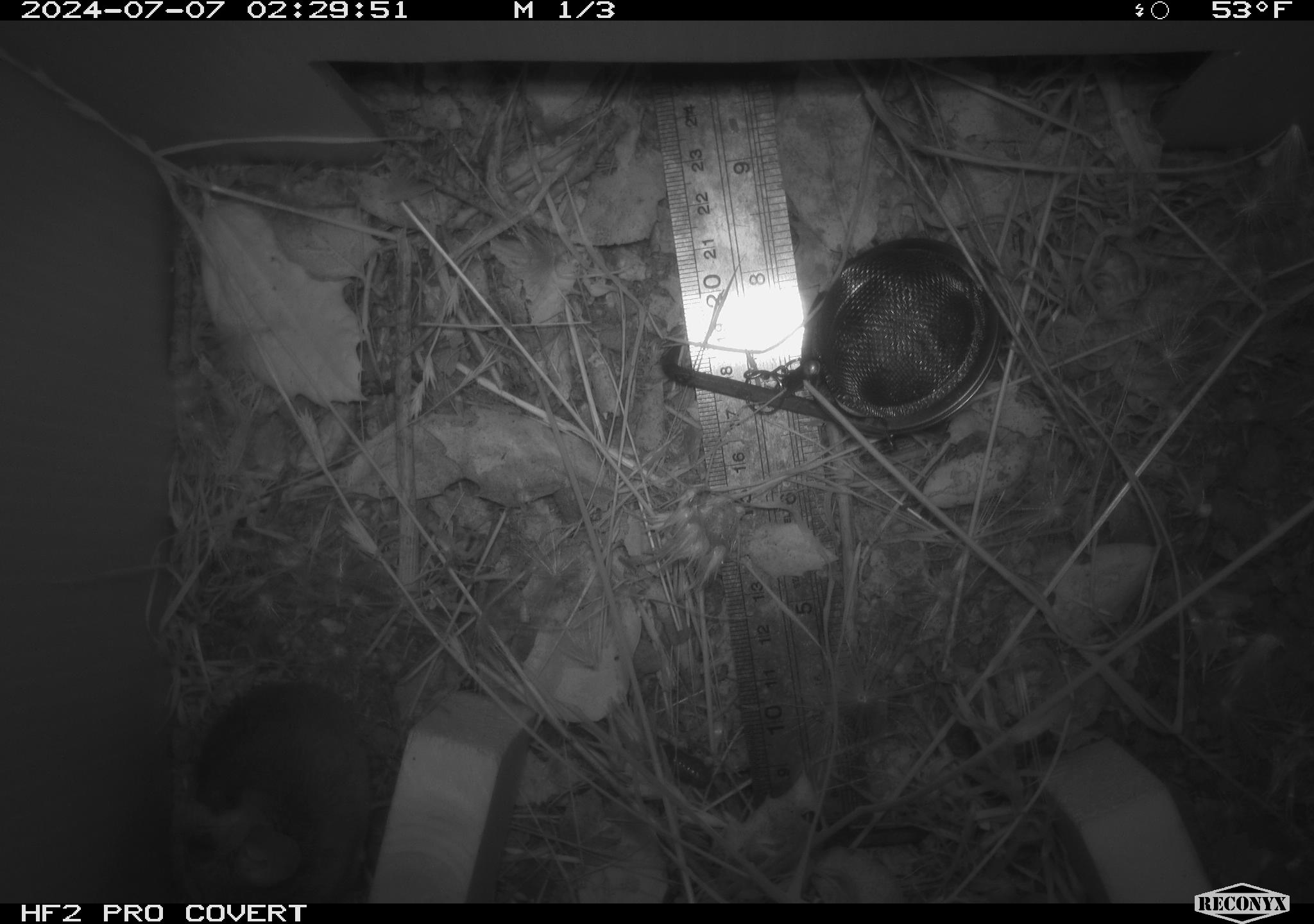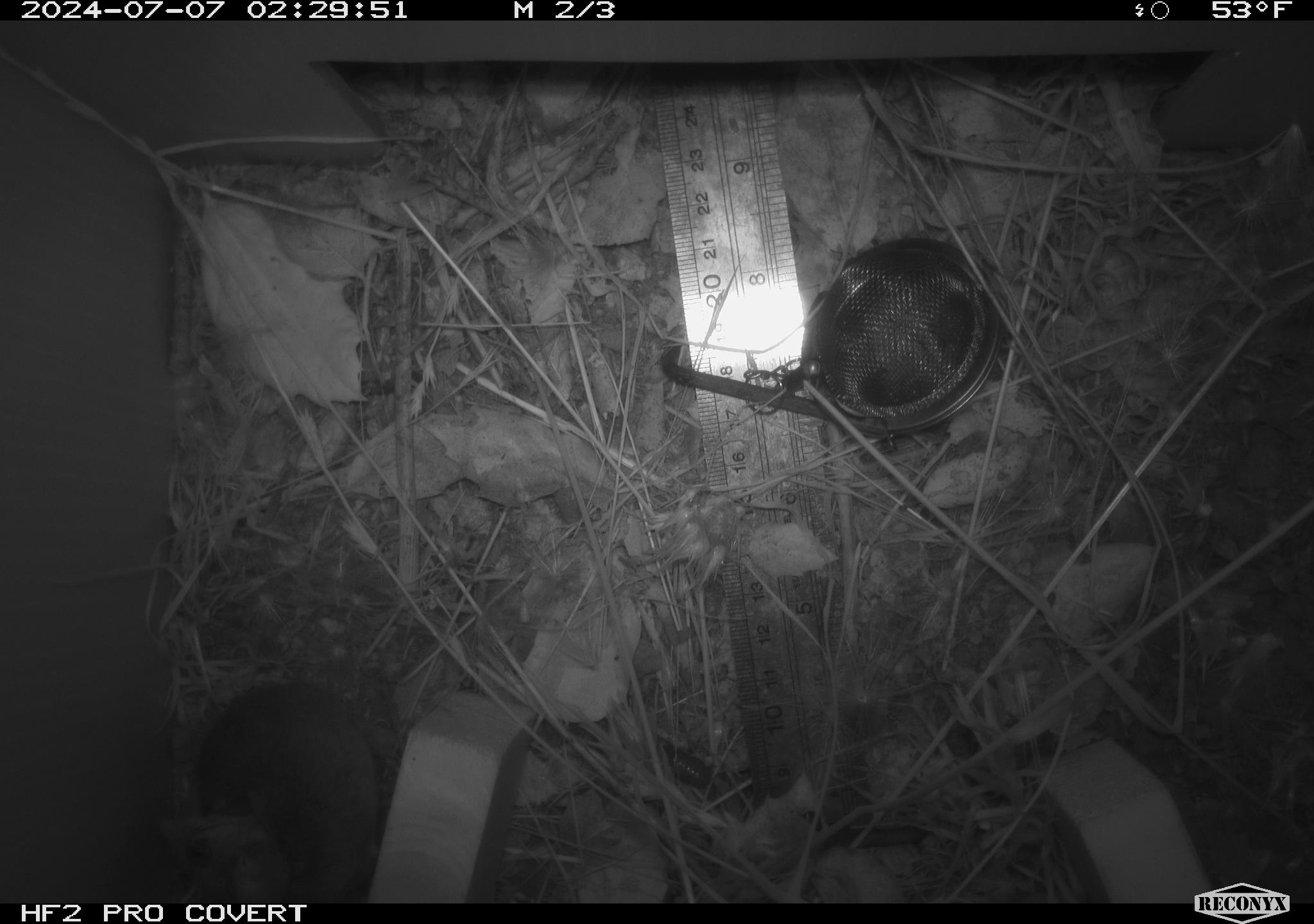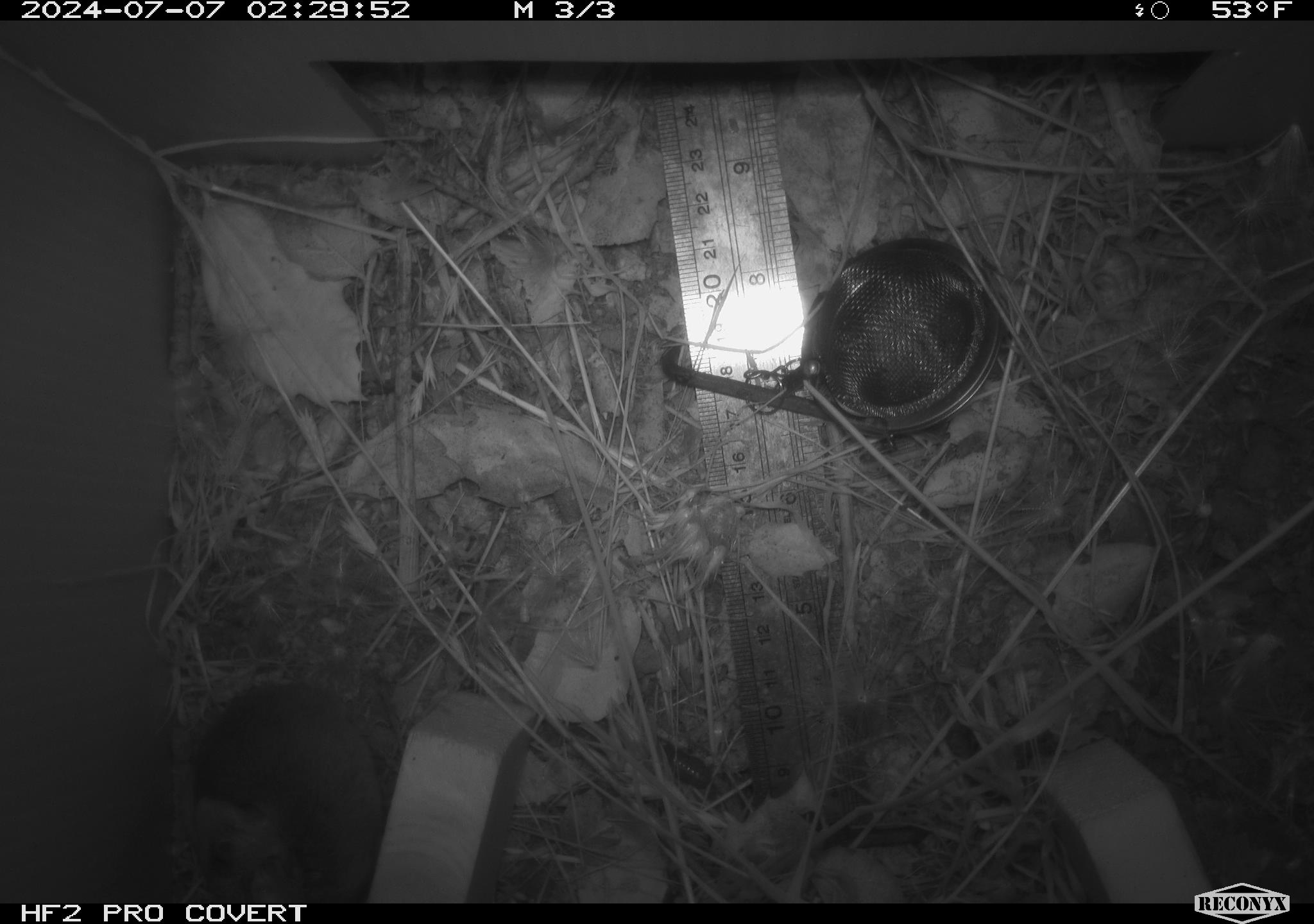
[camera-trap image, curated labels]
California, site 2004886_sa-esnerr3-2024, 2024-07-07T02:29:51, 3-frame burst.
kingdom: Animalia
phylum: Chordata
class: Mammalia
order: Rodentia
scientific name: Rodentia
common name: rodent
Rodent (Rodentia).